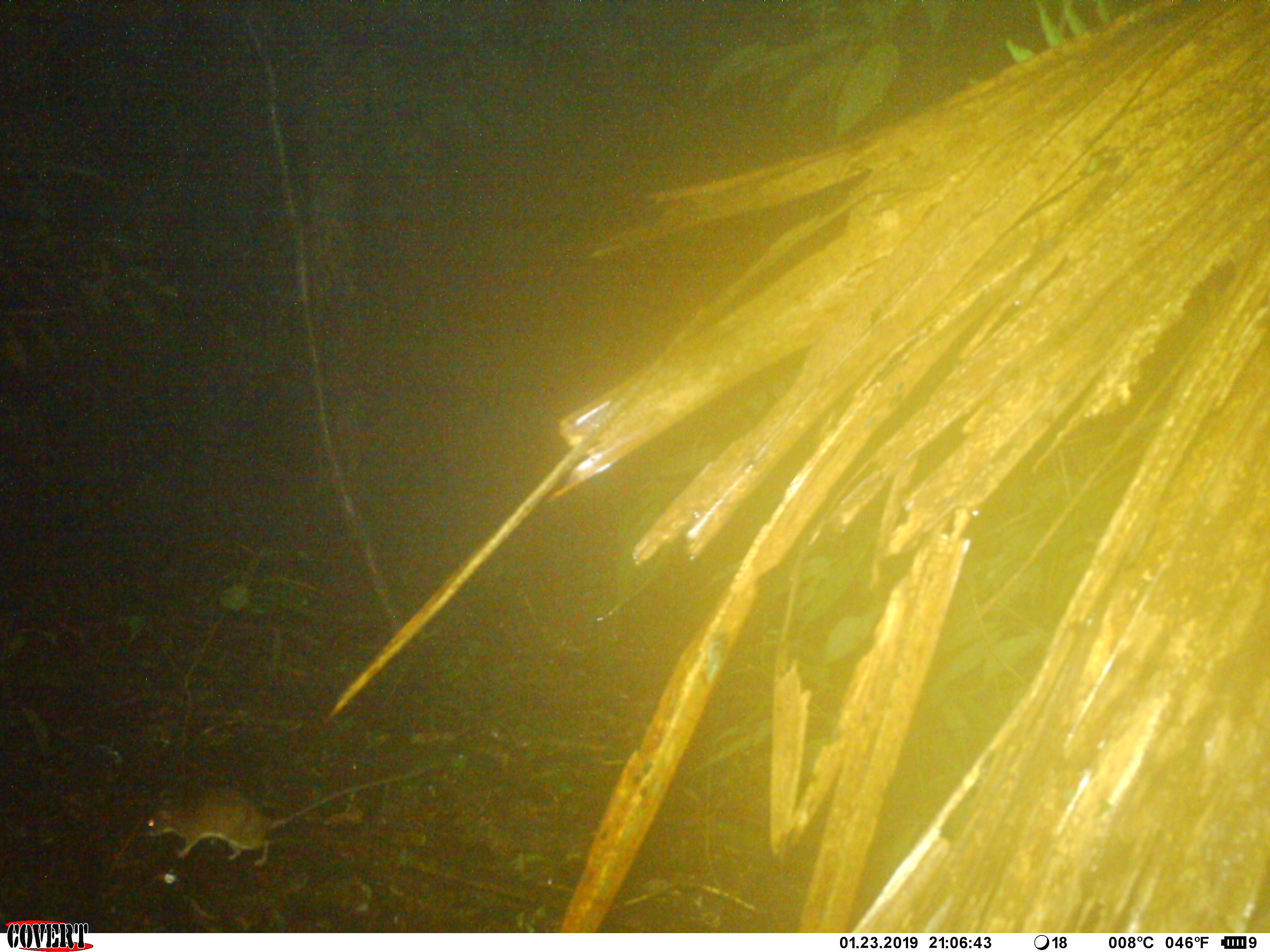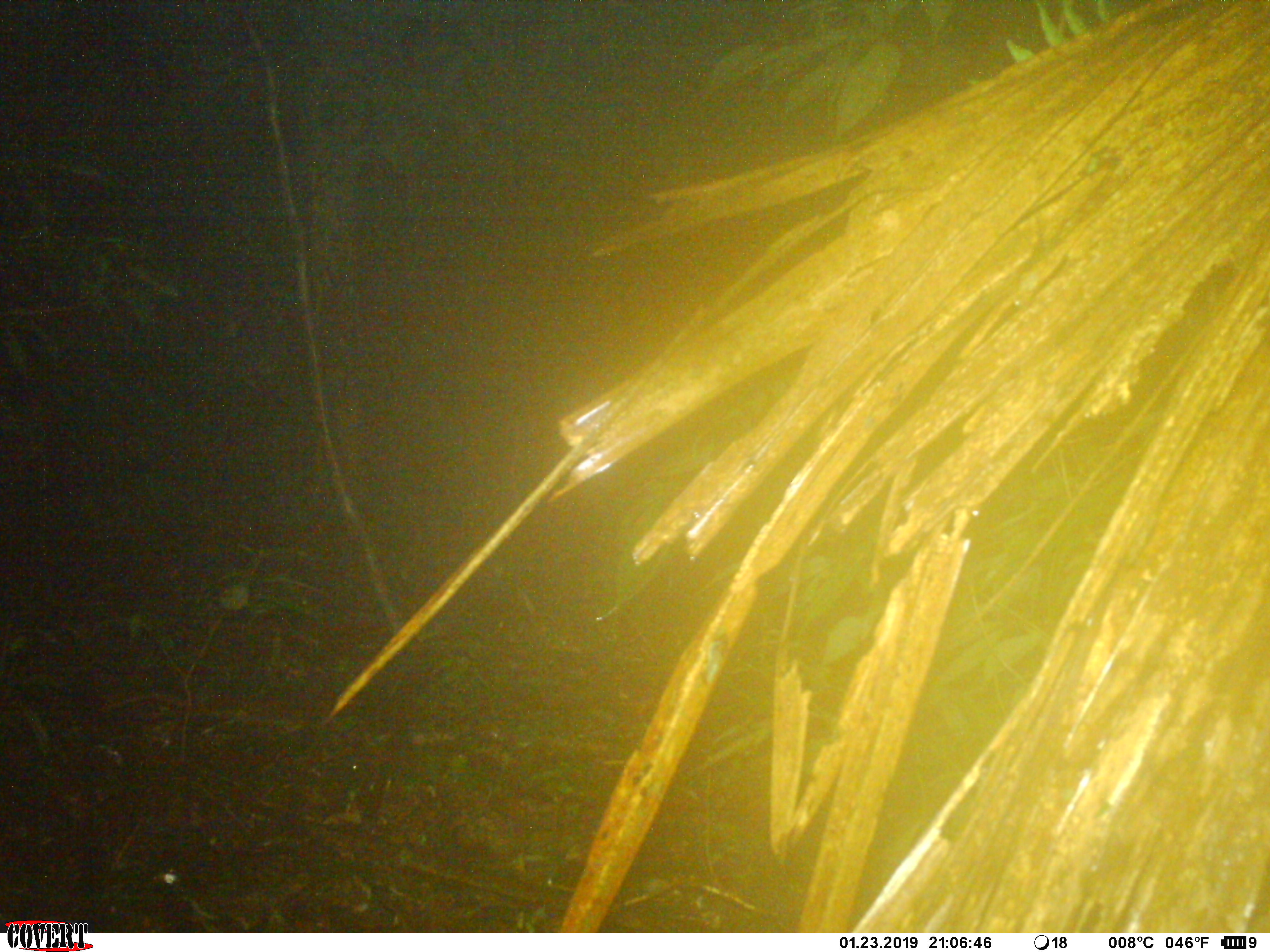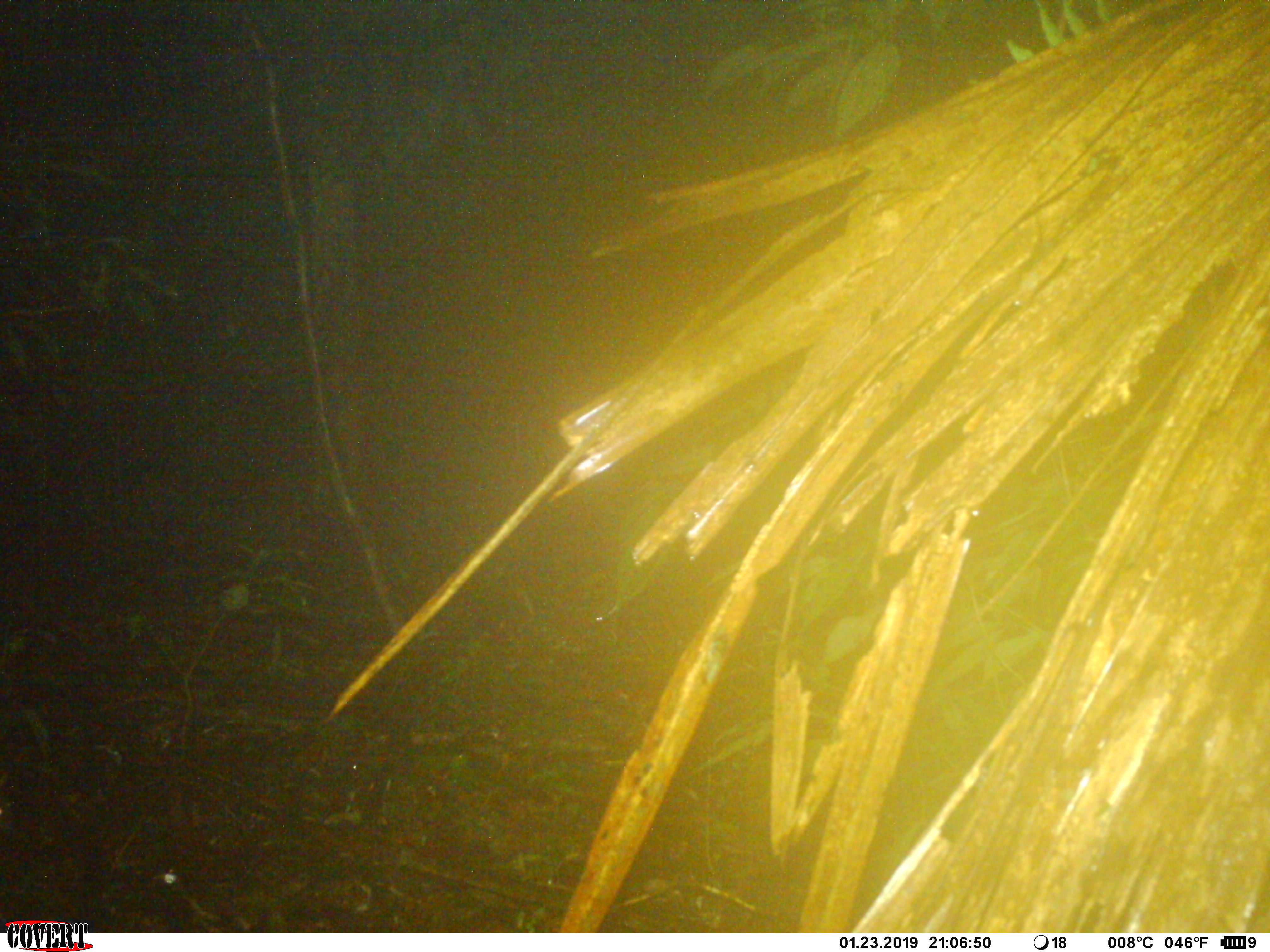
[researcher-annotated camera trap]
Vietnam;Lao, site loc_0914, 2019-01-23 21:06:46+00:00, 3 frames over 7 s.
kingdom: Animalia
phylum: Chordata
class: Mammalia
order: Rodentia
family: Muridae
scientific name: Muridae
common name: old-world mice and rats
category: unidentified murid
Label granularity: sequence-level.